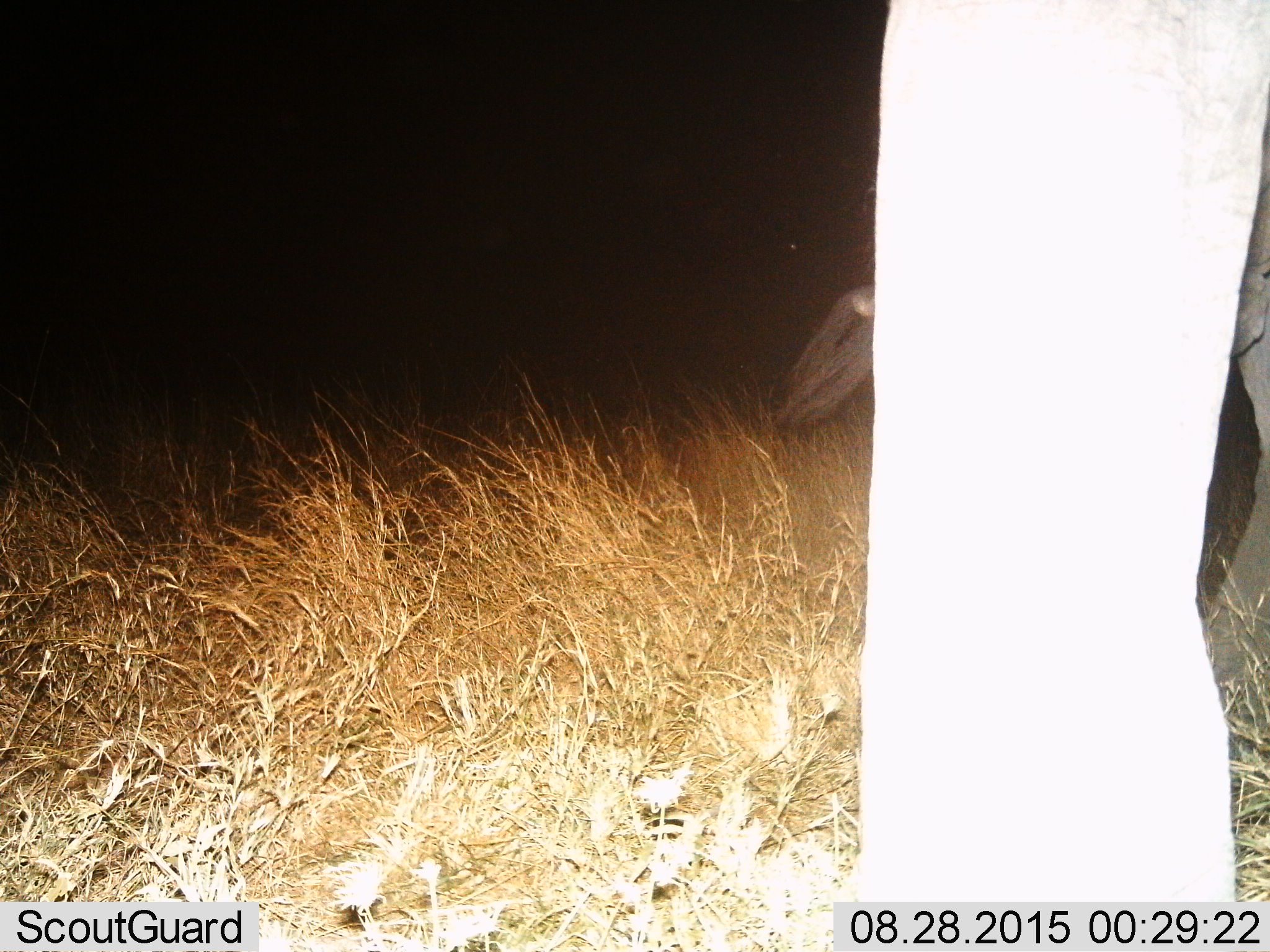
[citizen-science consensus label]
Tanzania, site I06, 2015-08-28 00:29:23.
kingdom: Animalia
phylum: Chordata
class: Mammalia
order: Proboscidea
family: Elephantidae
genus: Loxodonta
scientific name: Loxodonta africana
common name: african bush elephant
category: elephant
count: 1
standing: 50%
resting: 0%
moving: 50%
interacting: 0%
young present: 25%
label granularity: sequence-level